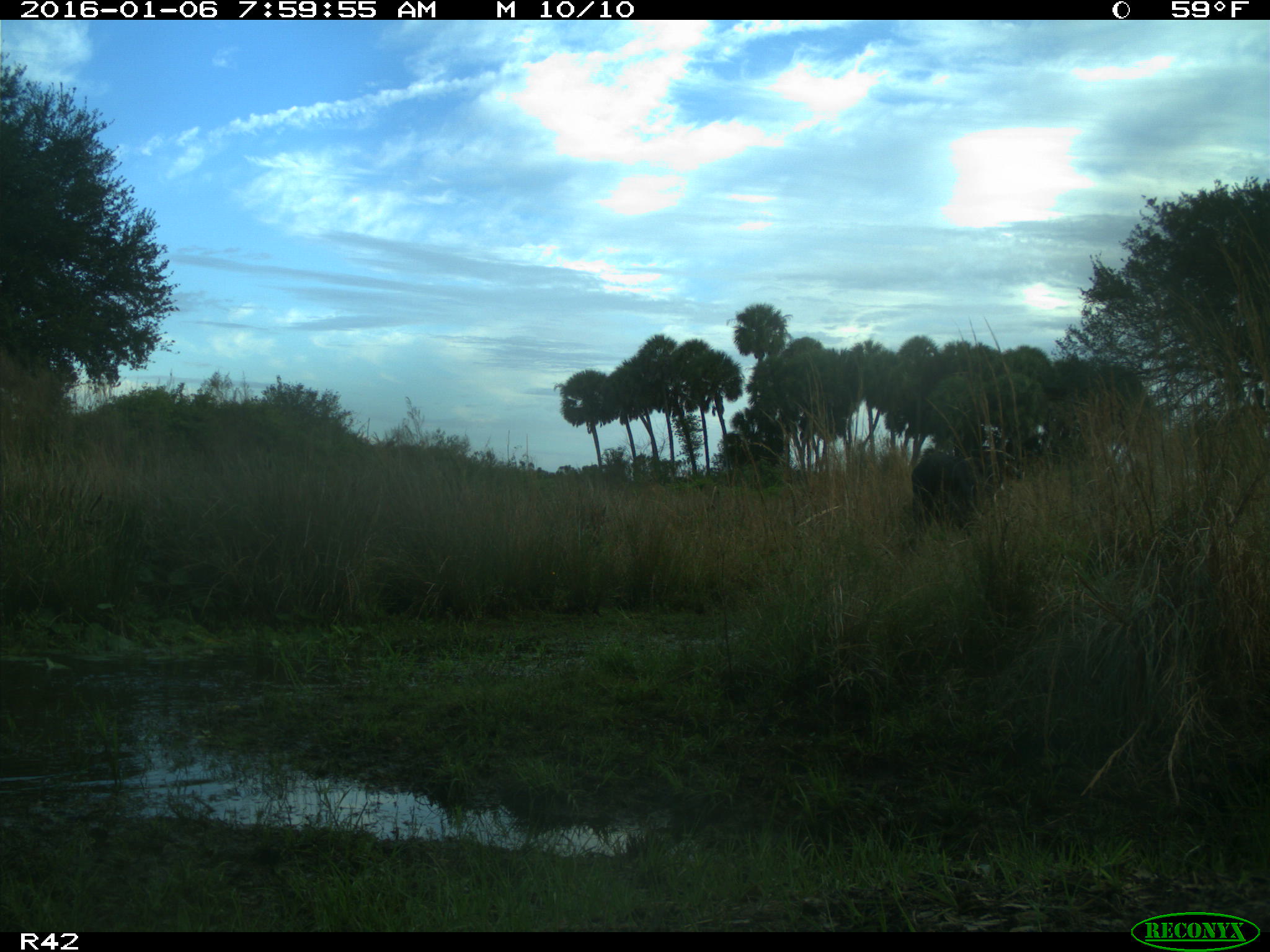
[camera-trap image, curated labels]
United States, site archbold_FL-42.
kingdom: Animalia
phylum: Chordata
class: Mammalia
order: Artiodactyla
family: Bovidae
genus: Bos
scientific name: Bos taurus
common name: domestic cow